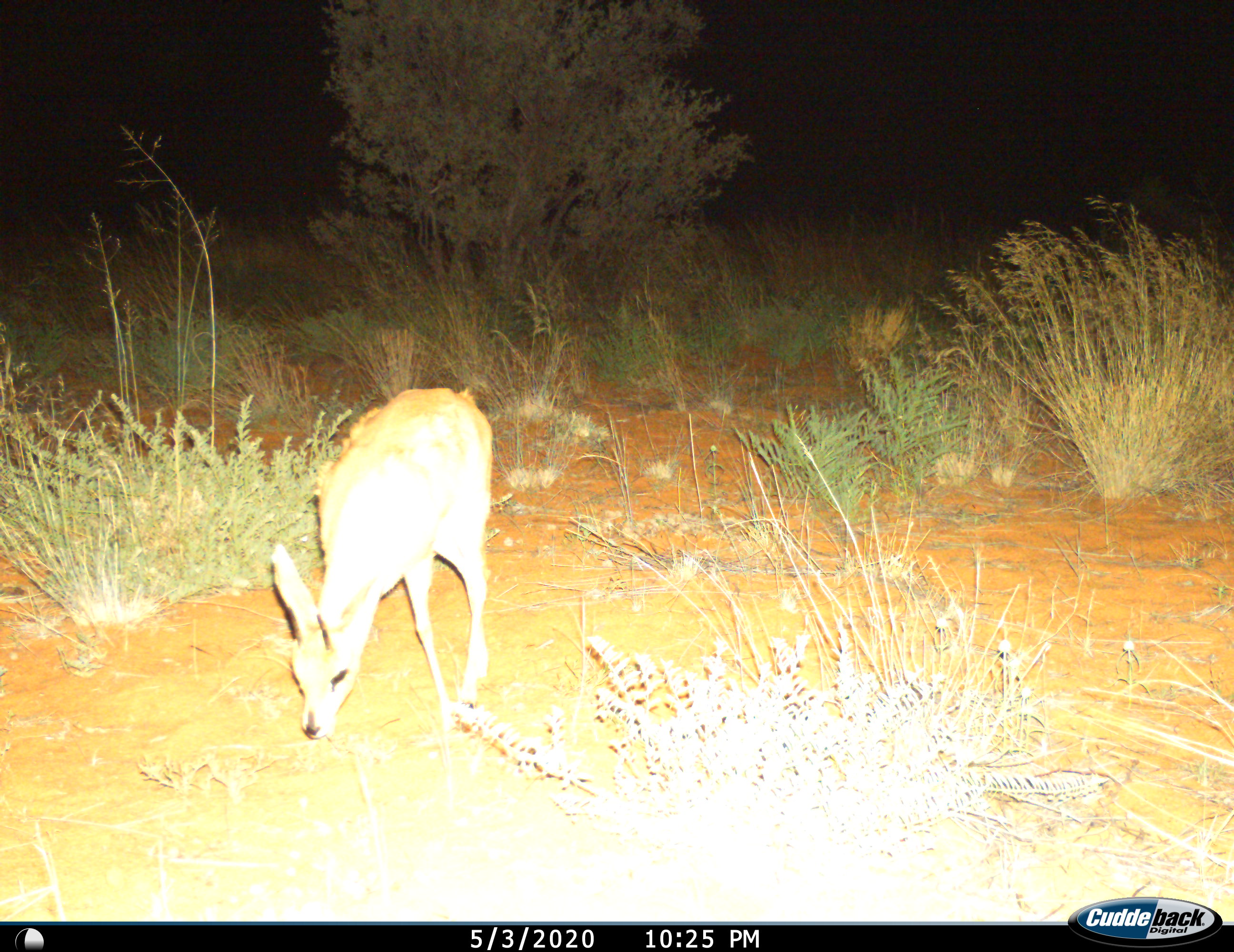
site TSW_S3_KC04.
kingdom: Animalia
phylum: Chordata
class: Mammalia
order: Artiodactyla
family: Bovidae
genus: Raphicerus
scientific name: Raphicerus campestris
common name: steenbok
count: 1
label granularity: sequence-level